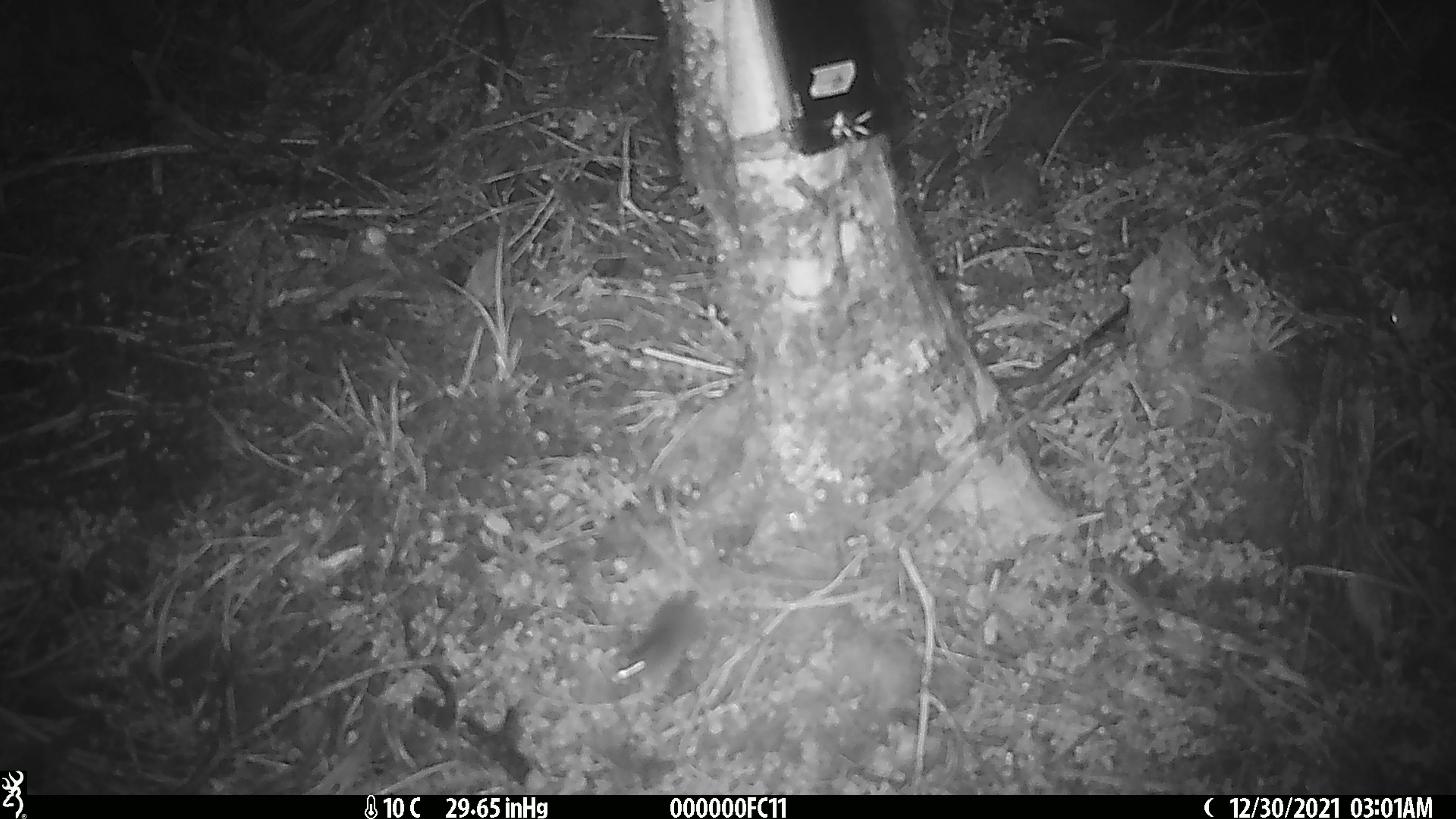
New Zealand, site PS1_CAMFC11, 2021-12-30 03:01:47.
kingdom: Animalia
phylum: Chordata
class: Mammalia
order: Rodentia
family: Muridae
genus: Mus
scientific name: Mus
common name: mouse